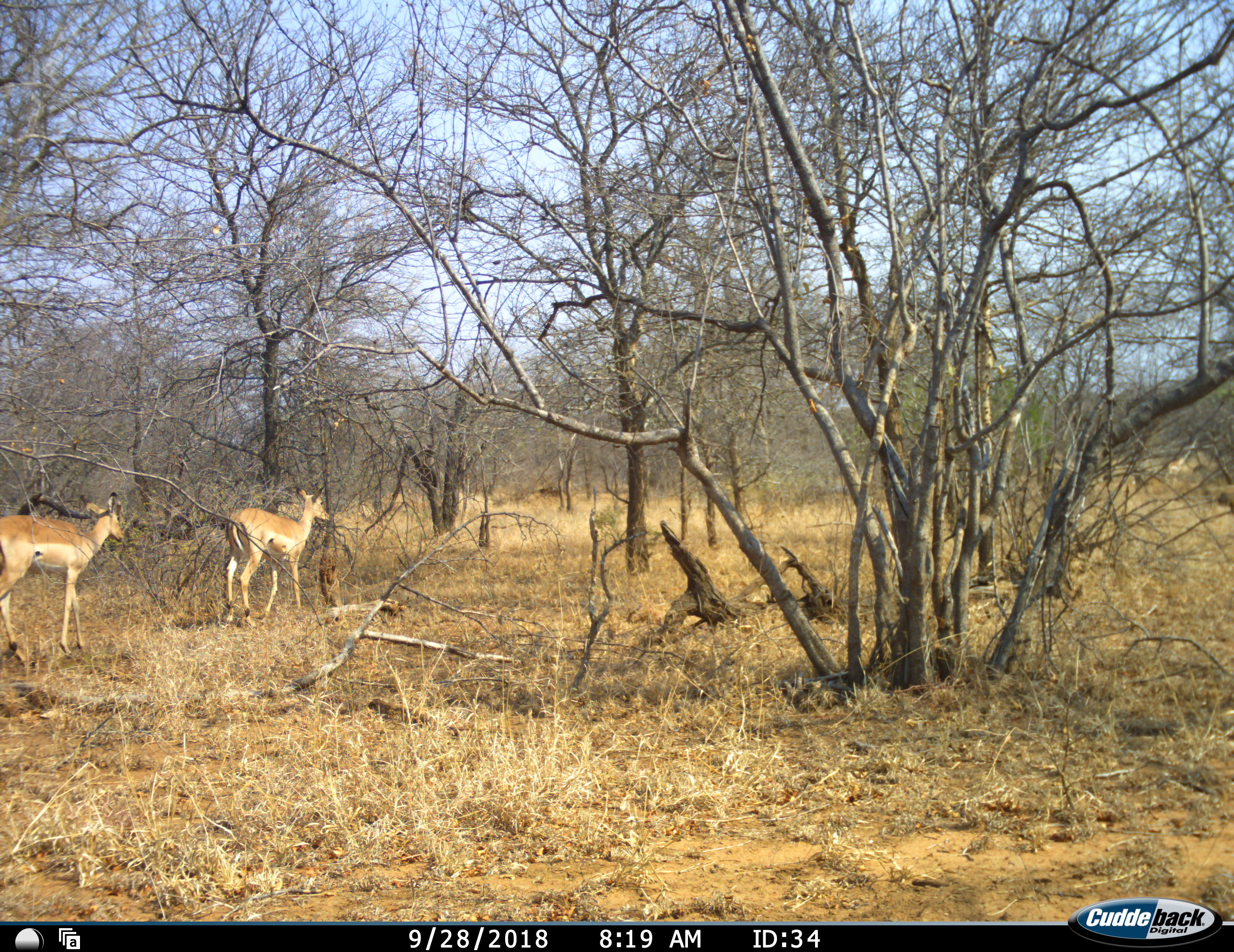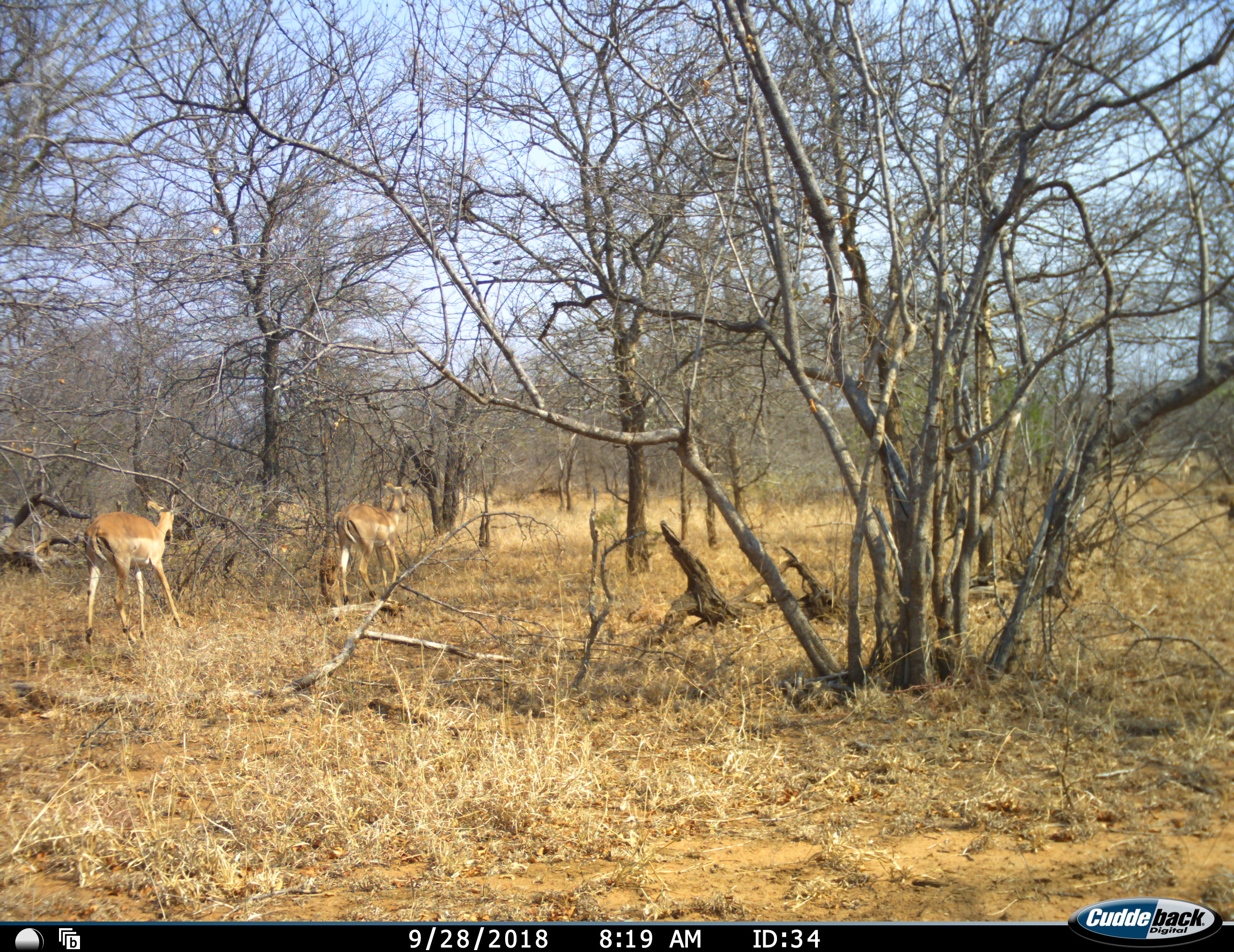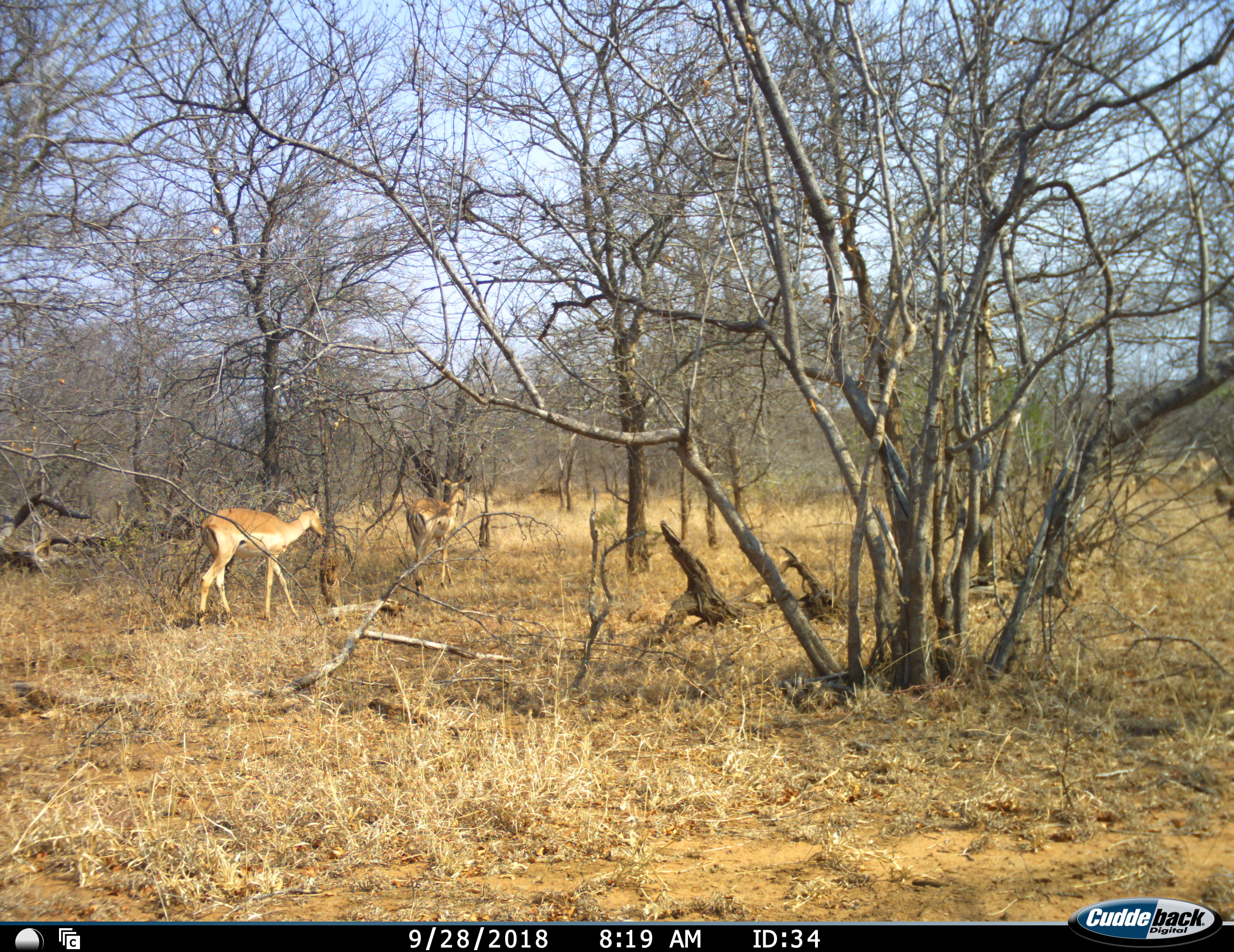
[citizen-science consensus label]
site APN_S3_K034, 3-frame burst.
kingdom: Animalia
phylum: Chordata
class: Mammalia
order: Artiodactyla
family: Bovidae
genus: Aepyceros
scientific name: Aepyceros melampus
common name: impala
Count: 3.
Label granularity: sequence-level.